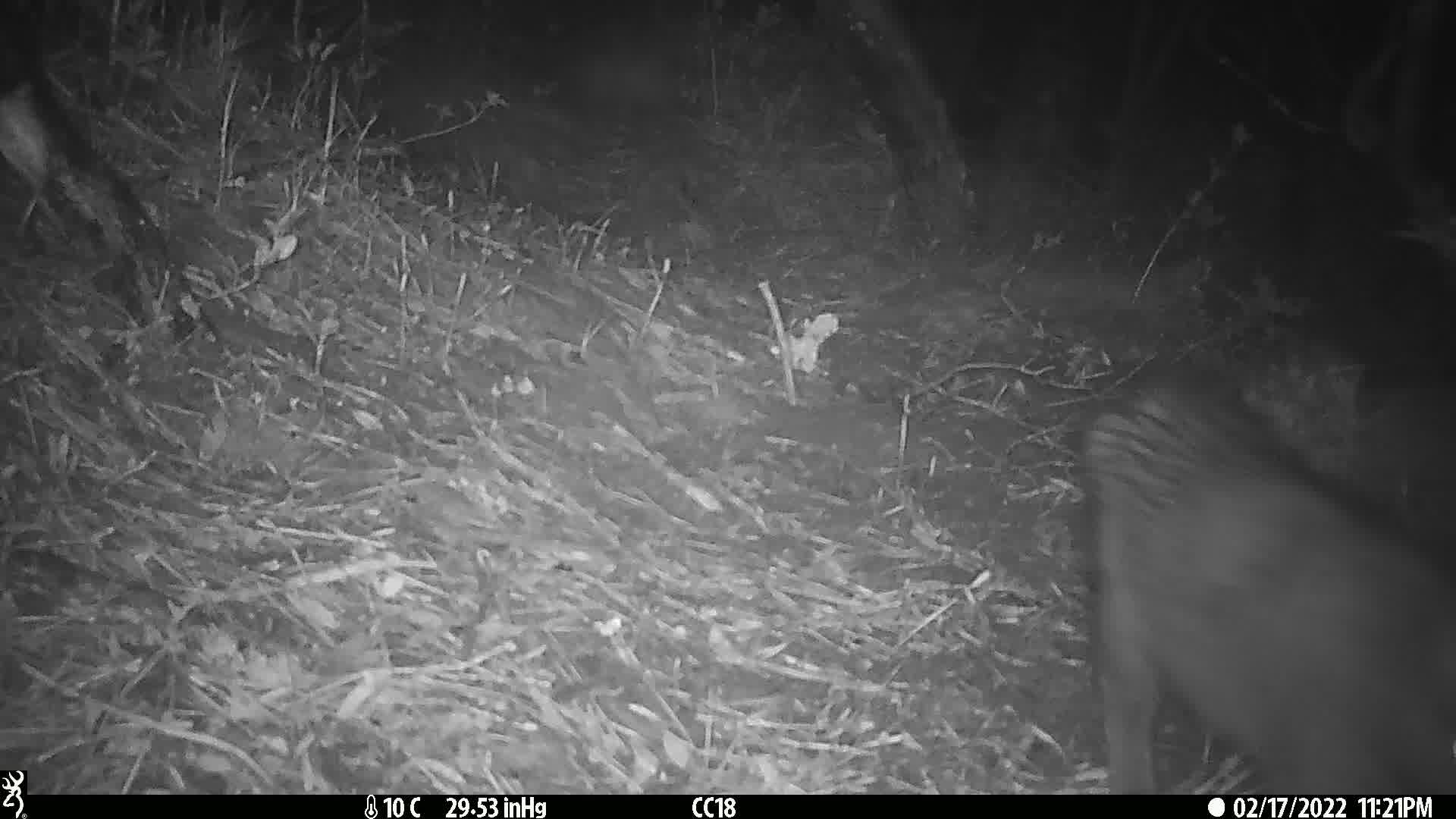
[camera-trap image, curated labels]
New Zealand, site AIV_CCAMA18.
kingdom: Animalia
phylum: Chordata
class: Mammalia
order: Carnivora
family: Felidae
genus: Felis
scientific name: Felis catus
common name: domestic cat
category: cat